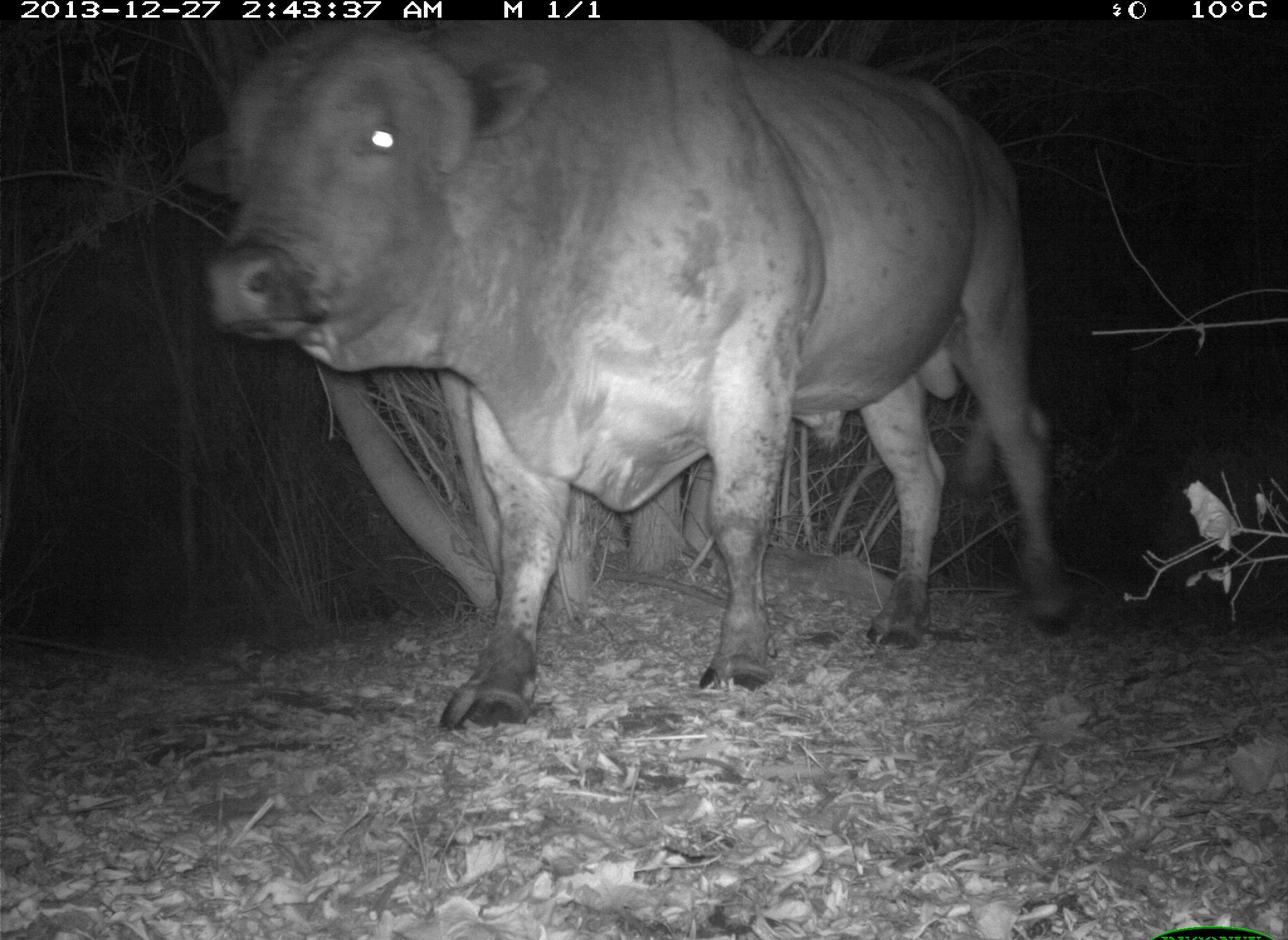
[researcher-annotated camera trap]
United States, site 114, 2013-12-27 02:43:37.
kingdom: Animalia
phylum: Chordata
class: Mammalia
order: Artiodactyla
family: Bovidae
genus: Bos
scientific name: Bos taurus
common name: cow